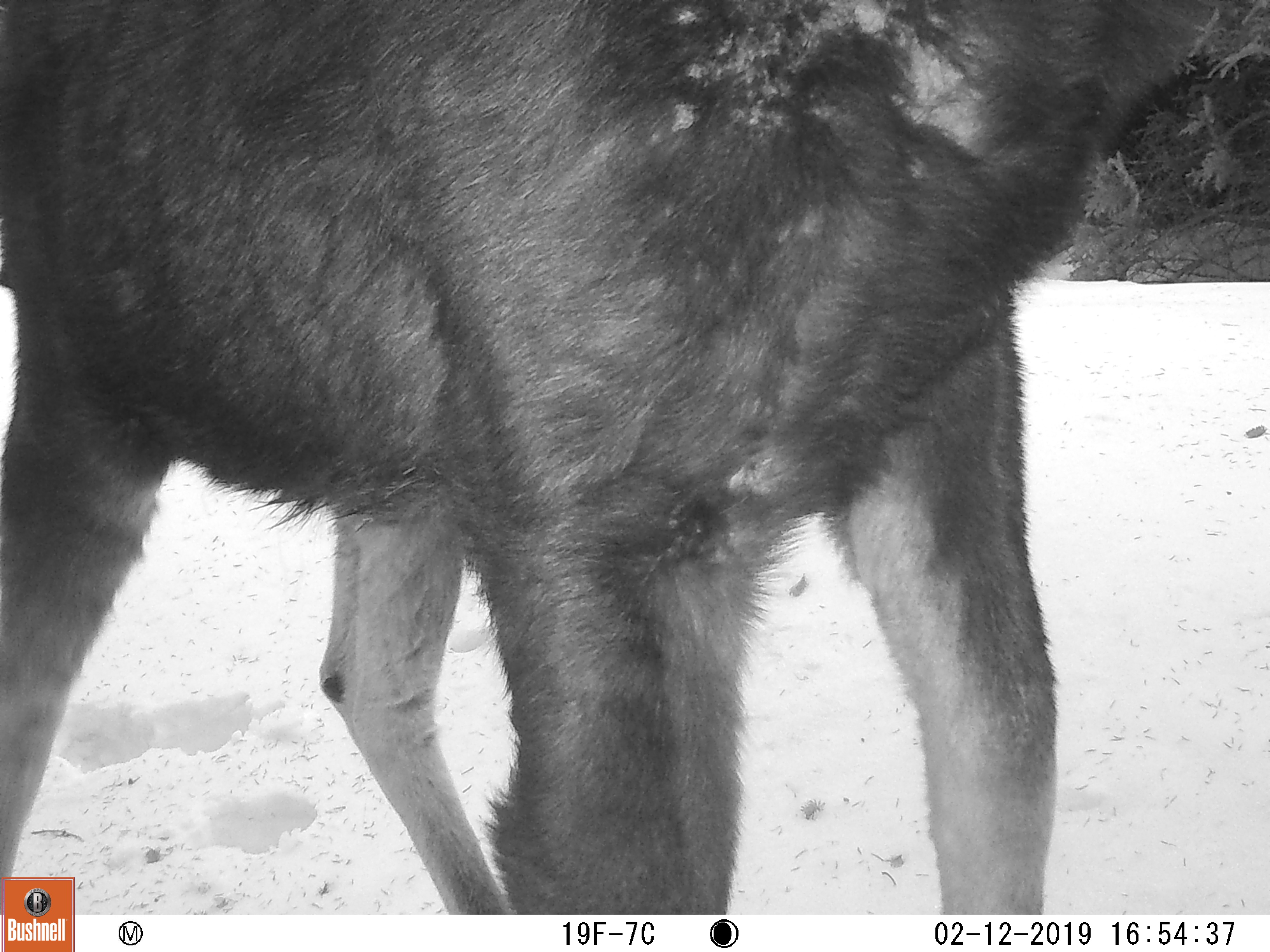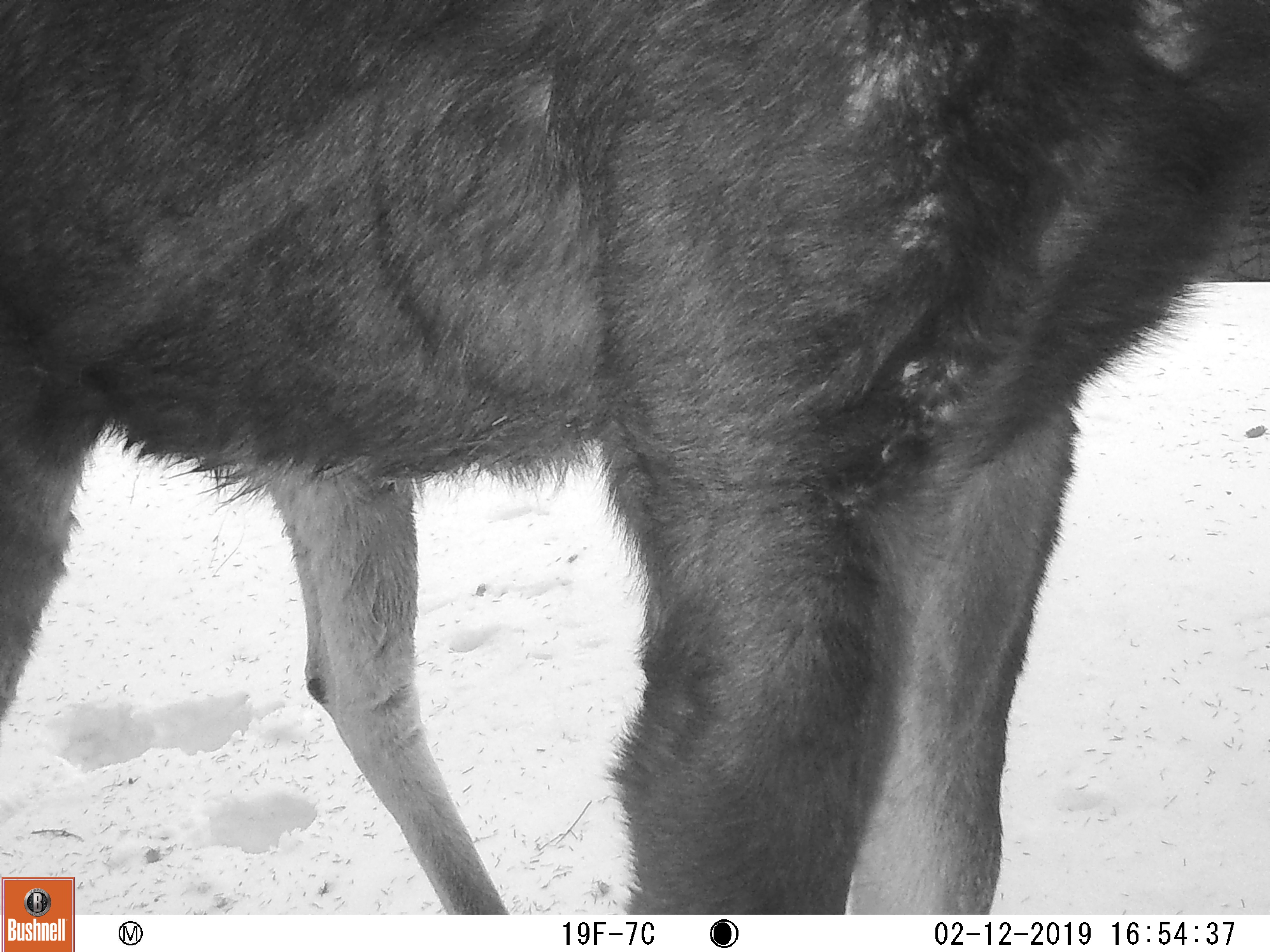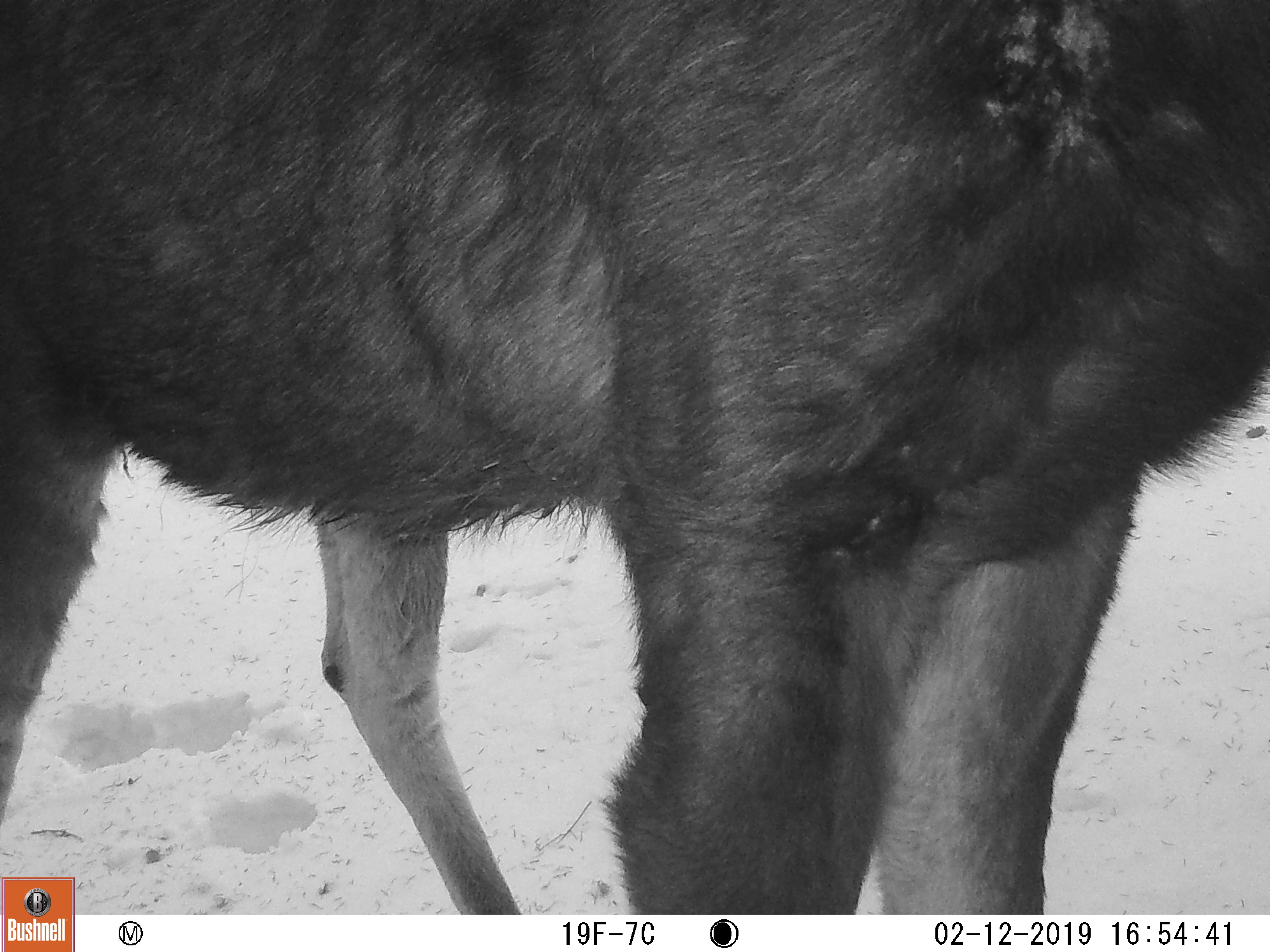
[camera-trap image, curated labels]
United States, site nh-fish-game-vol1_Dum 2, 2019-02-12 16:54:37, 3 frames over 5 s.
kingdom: Animalia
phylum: Chordata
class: Mammalia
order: Artiodactyla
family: Cervidae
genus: Alces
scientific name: Alces alces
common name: moose